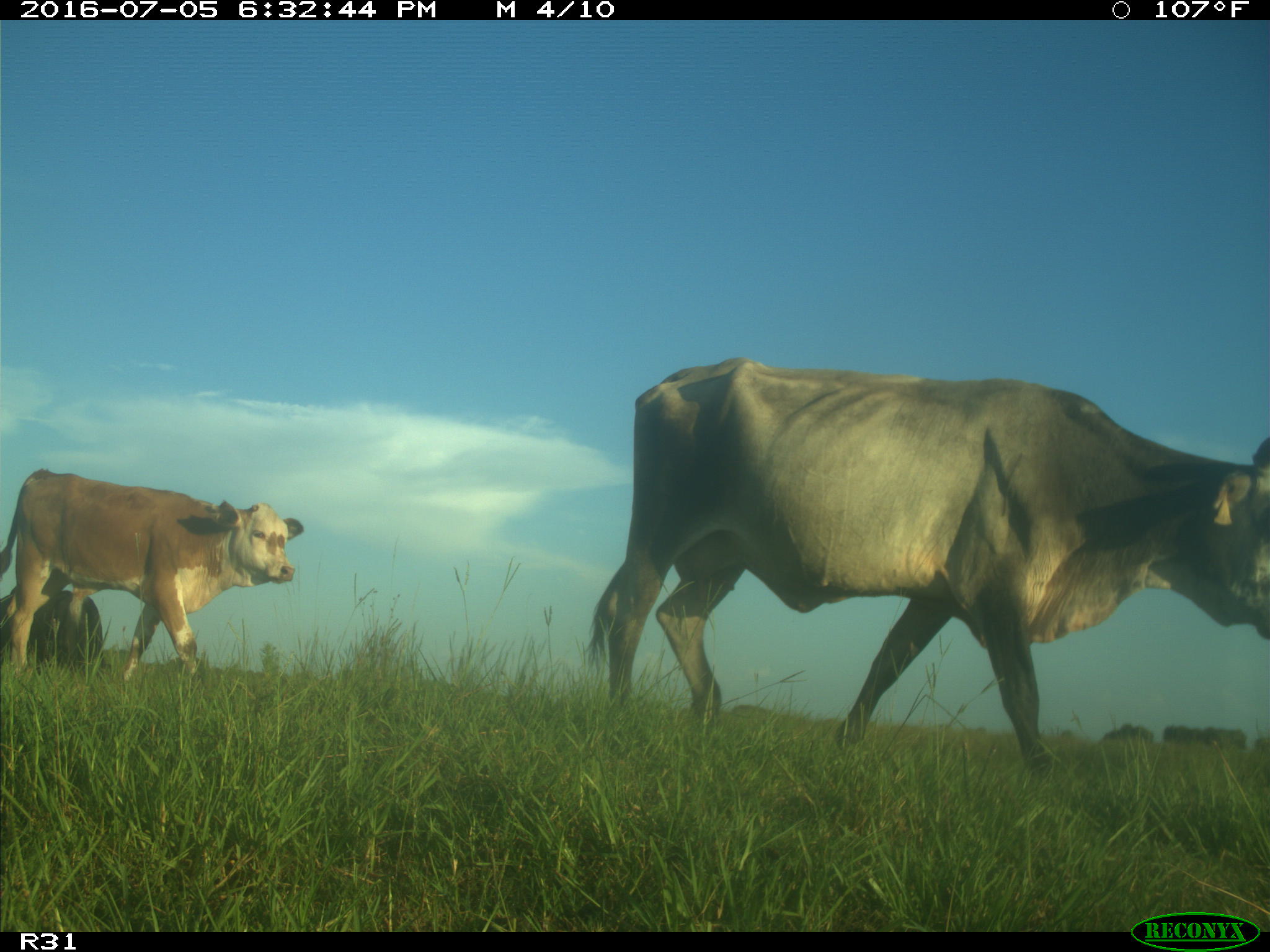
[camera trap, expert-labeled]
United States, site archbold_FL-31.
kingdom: Animalia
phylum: Chordata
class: Mammalia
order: Artiodactyla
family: Bovidae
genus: Bos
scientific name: Bos taurus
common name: domestic cow